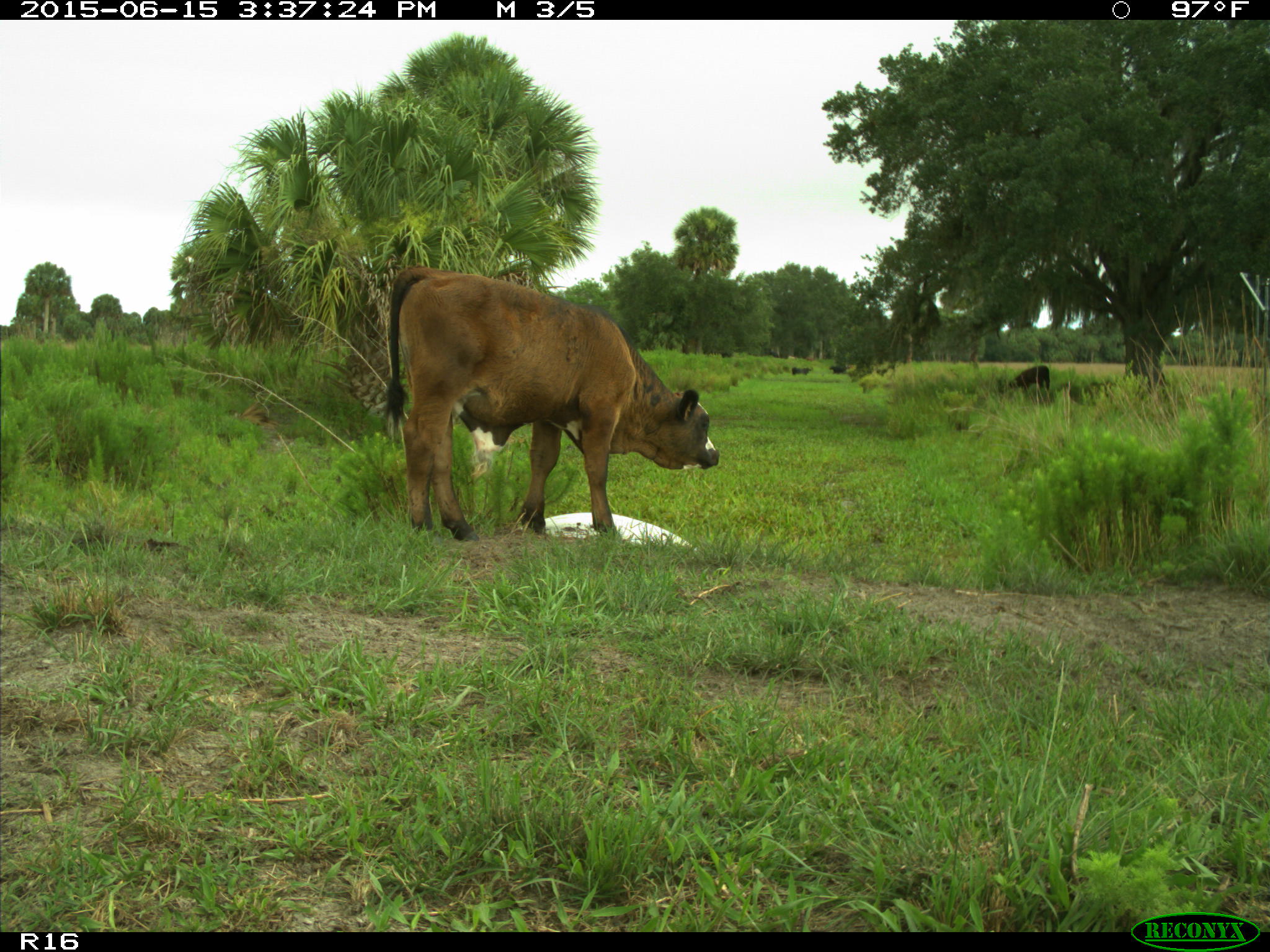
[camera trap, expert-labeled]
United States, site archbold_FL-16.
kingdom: Animalia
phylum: Chordata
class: Mammalia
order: Artiodactyla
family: Bovidae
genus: Bos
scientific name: Bos taurus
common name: domestic cow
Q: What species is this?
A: Bos taurus (domestic cow).